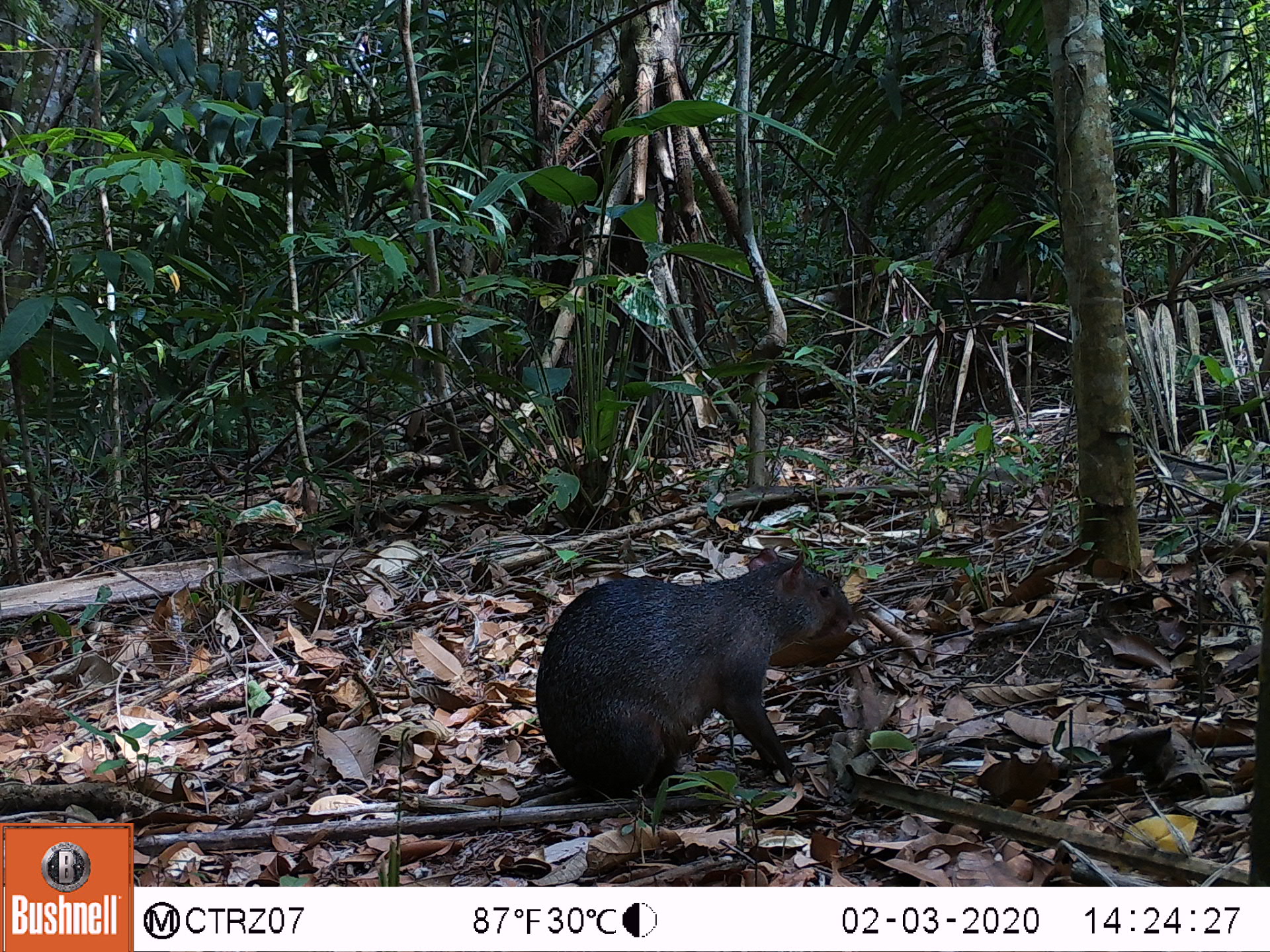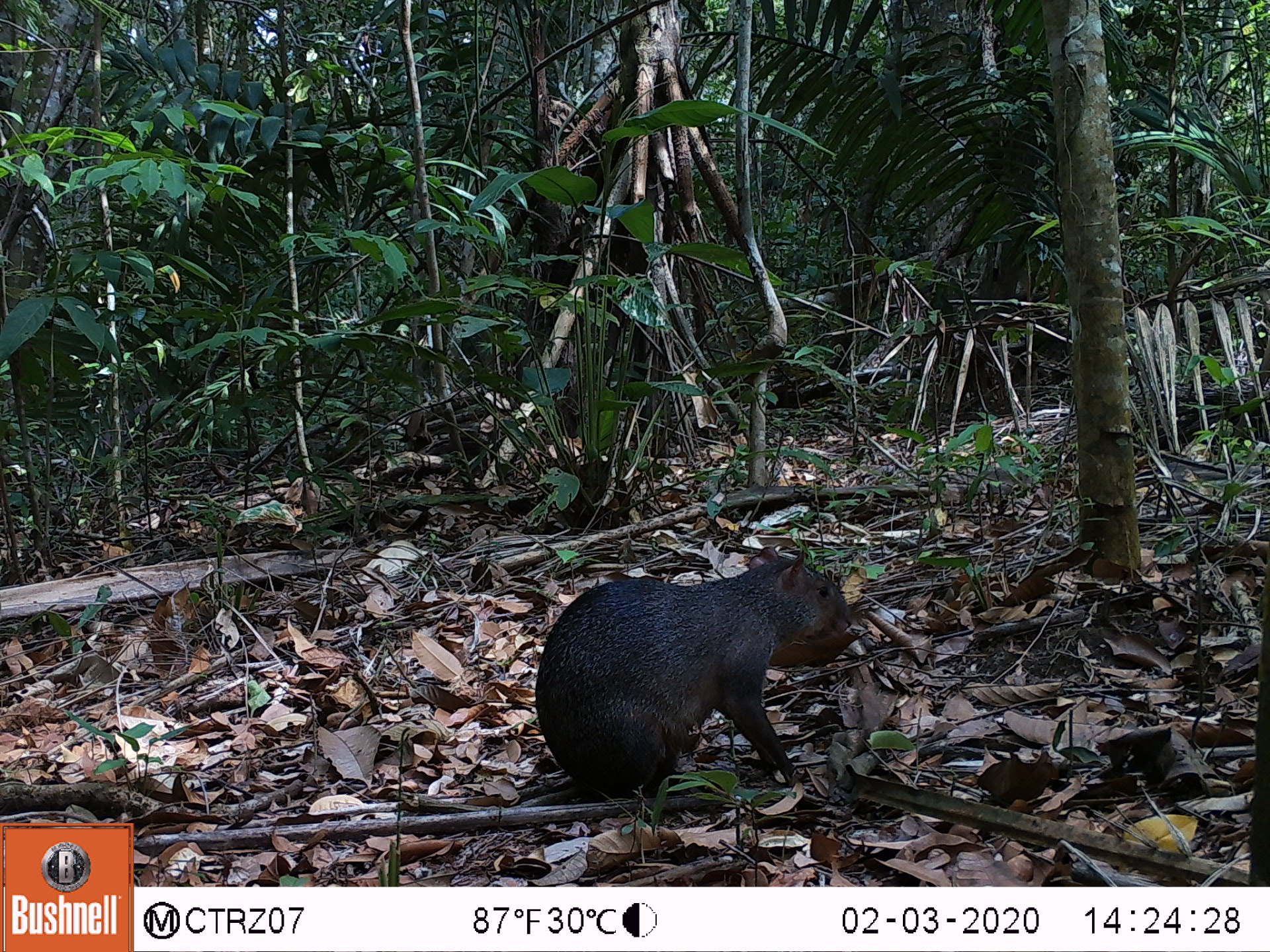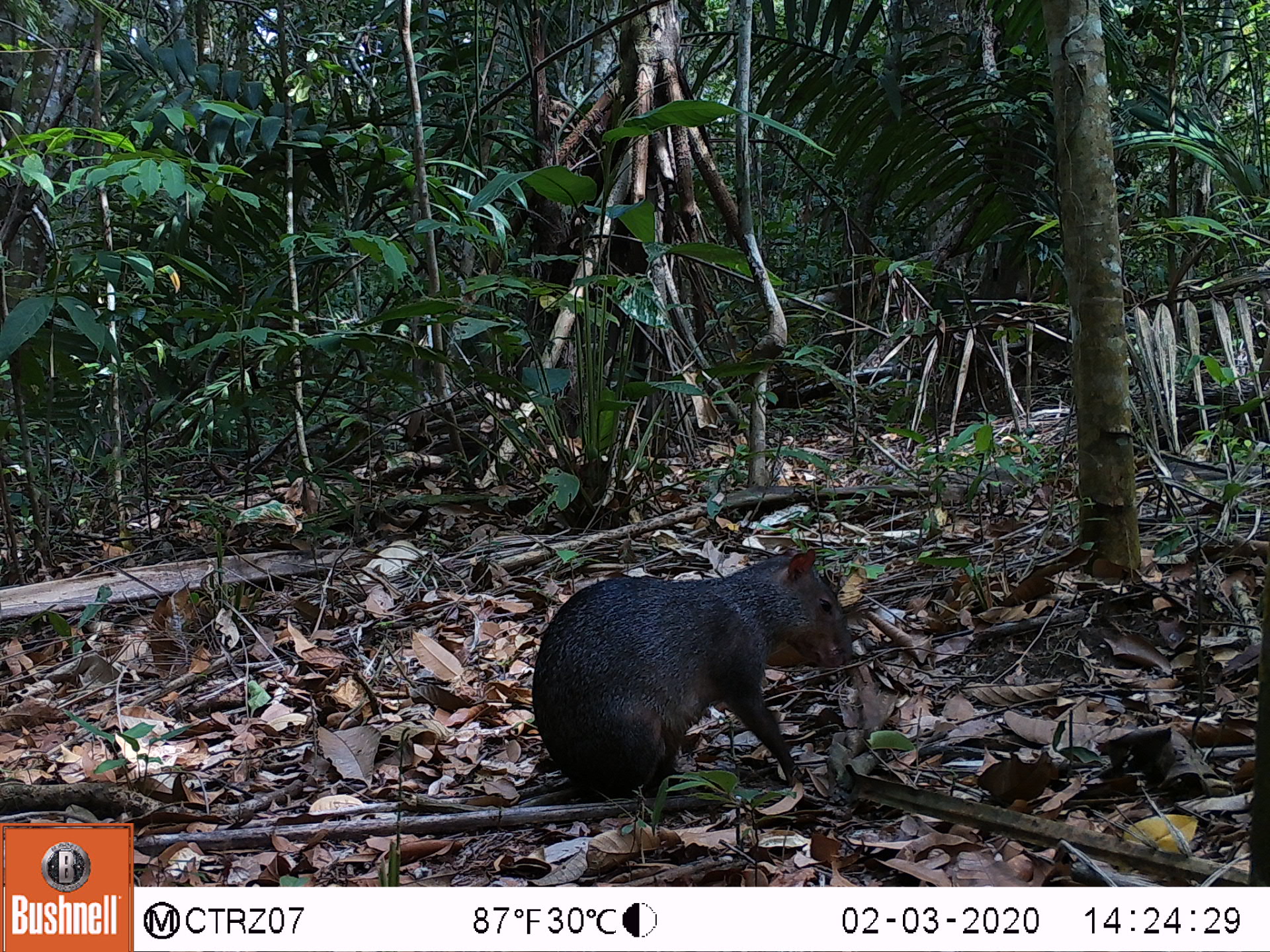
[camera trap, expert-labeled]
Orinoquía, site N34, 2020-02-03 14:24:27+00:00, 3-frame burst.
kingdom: Animalia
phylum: Chordata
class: Mammalia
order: Rodentia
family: Dasyproctidae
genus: Dasyprocta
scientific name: Dasyprocta fuliginosa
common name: black agouti